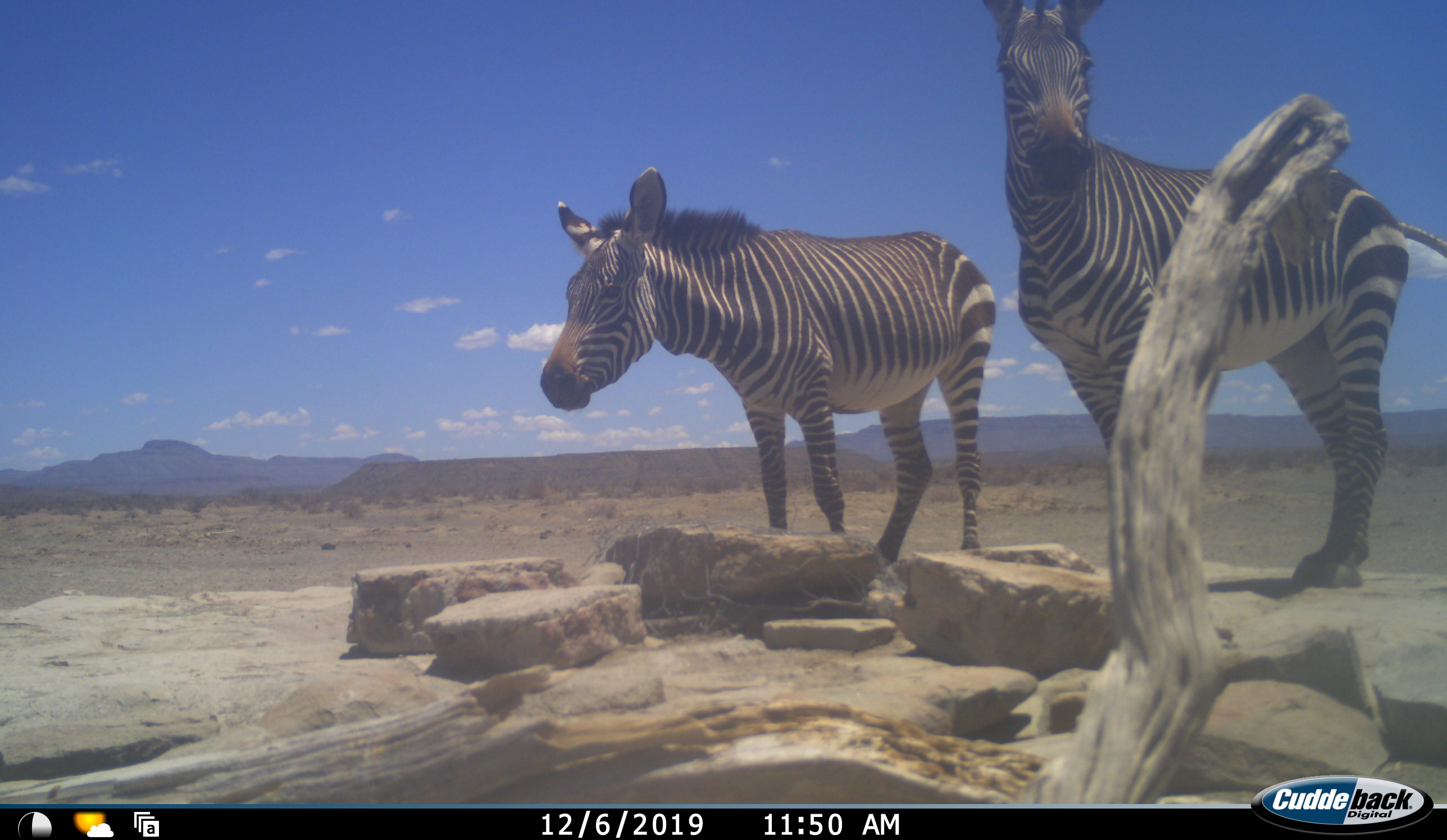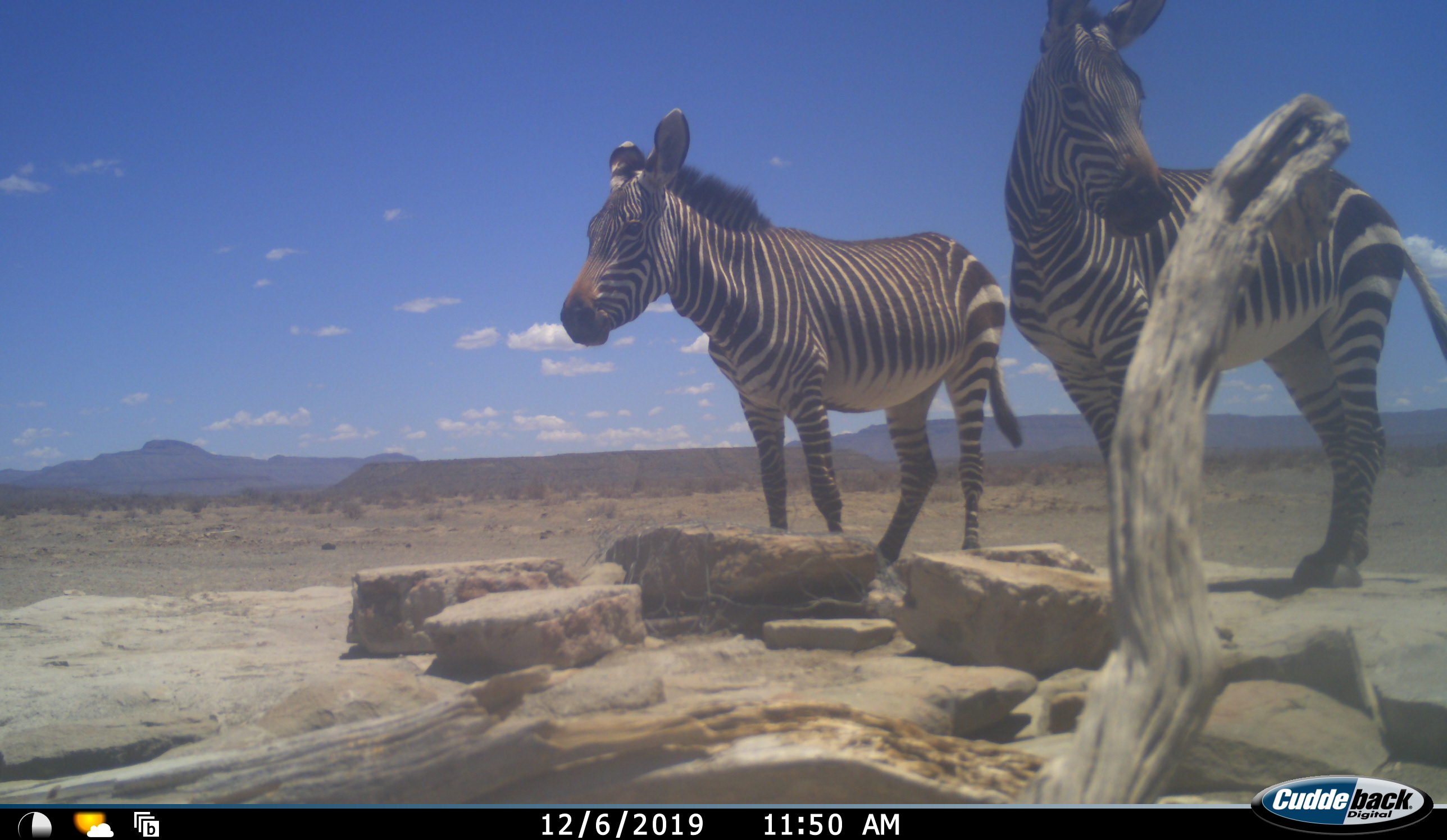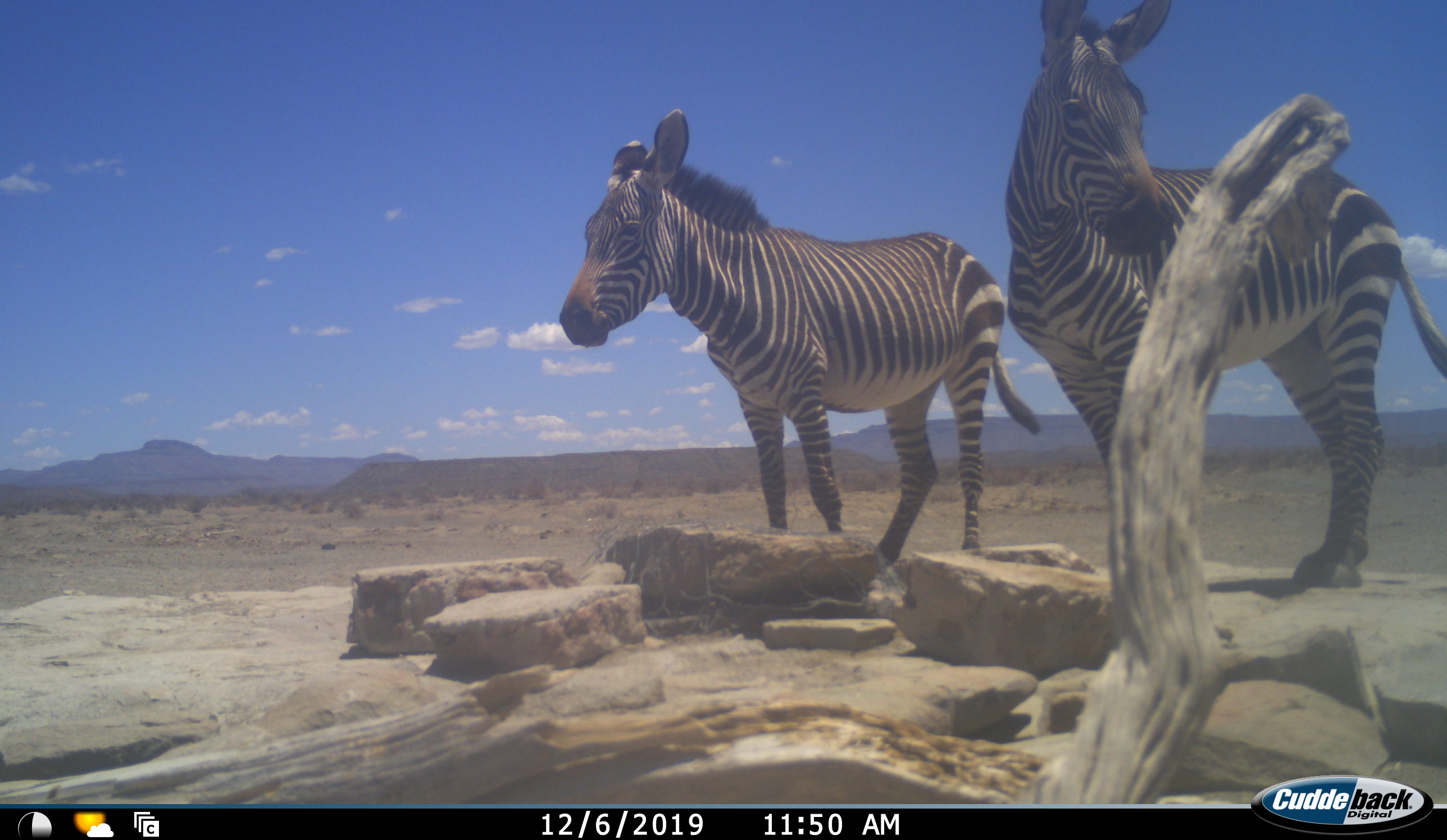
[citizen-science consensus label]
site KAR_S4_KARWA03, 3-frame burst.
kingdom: Animalia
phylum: Chordata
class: Mammalia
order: Perissodactyla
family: Equidae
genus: Equus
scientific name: Equus zebra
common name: mountain zebra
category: zebramountain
Zebramountain (mountain zebra) (Equus zebra), count 2. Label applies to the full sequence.